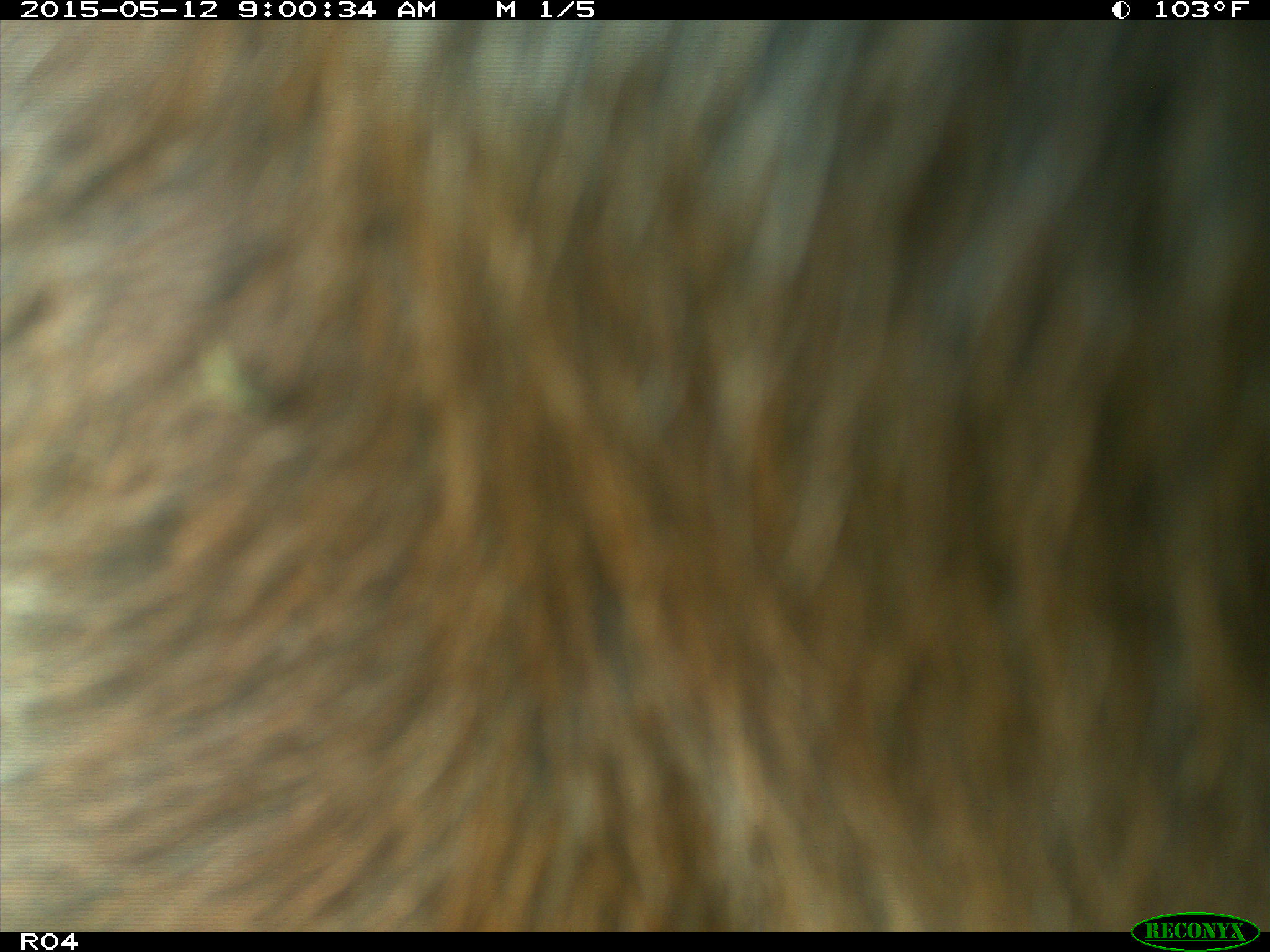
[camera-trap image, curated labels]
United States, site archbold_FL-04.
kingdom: Animalia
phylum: Chordata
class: Mammalia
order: Artiodactyla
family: Bovidae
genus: Bos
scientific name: Bos taurus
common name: domestic cow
Bos taurus (domestic cow).